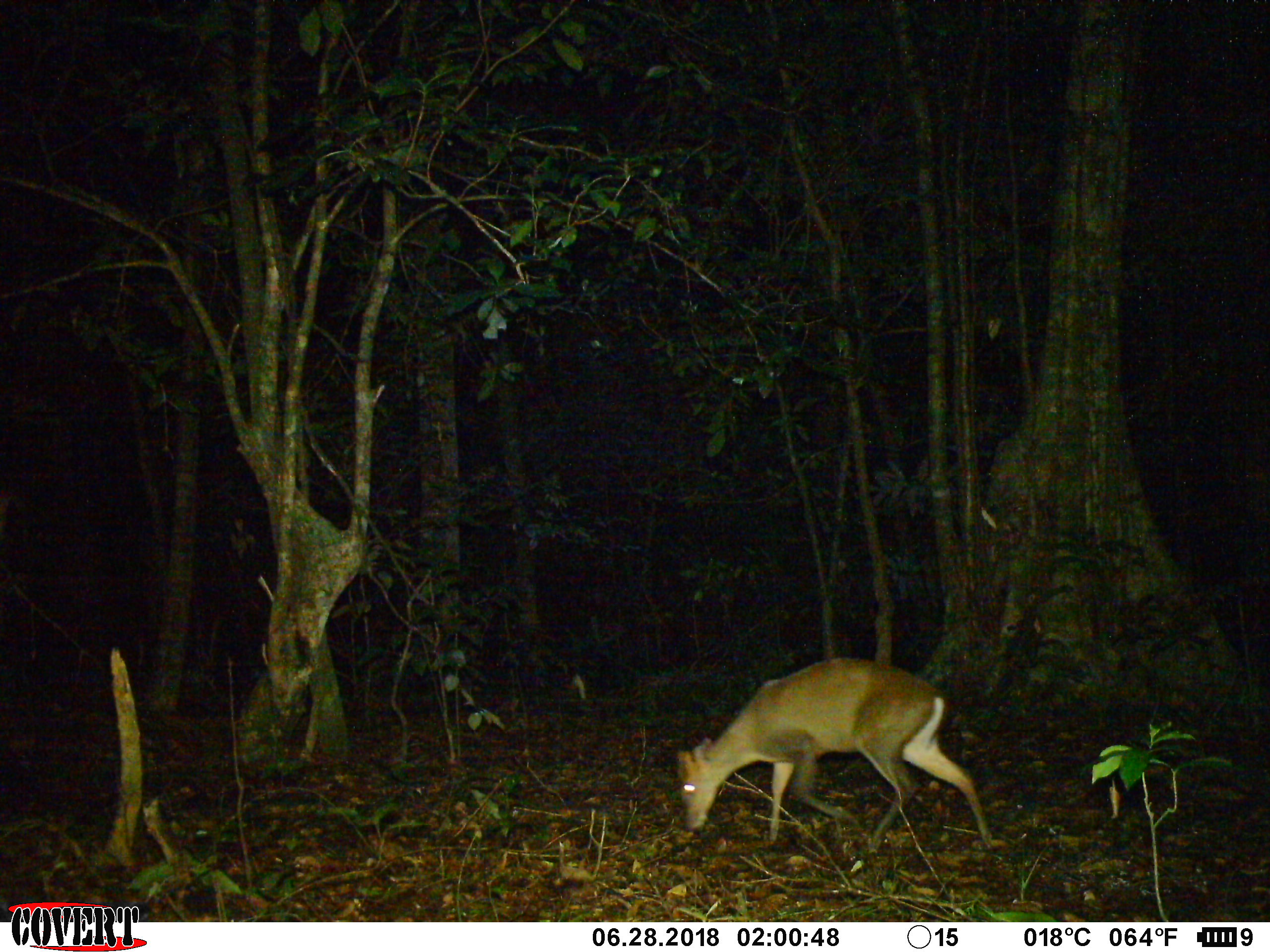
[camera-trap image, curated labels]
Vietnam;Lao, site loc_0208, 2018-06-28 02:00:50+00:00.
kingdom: Animalia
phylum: Chordata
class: Mammalia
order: Artiodactyla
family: Cervidae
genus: Muntiacus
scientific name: Muntiacus rooseveltorum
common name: roosevelt's muntjac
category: roosevelts muntjac group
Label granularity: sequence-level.